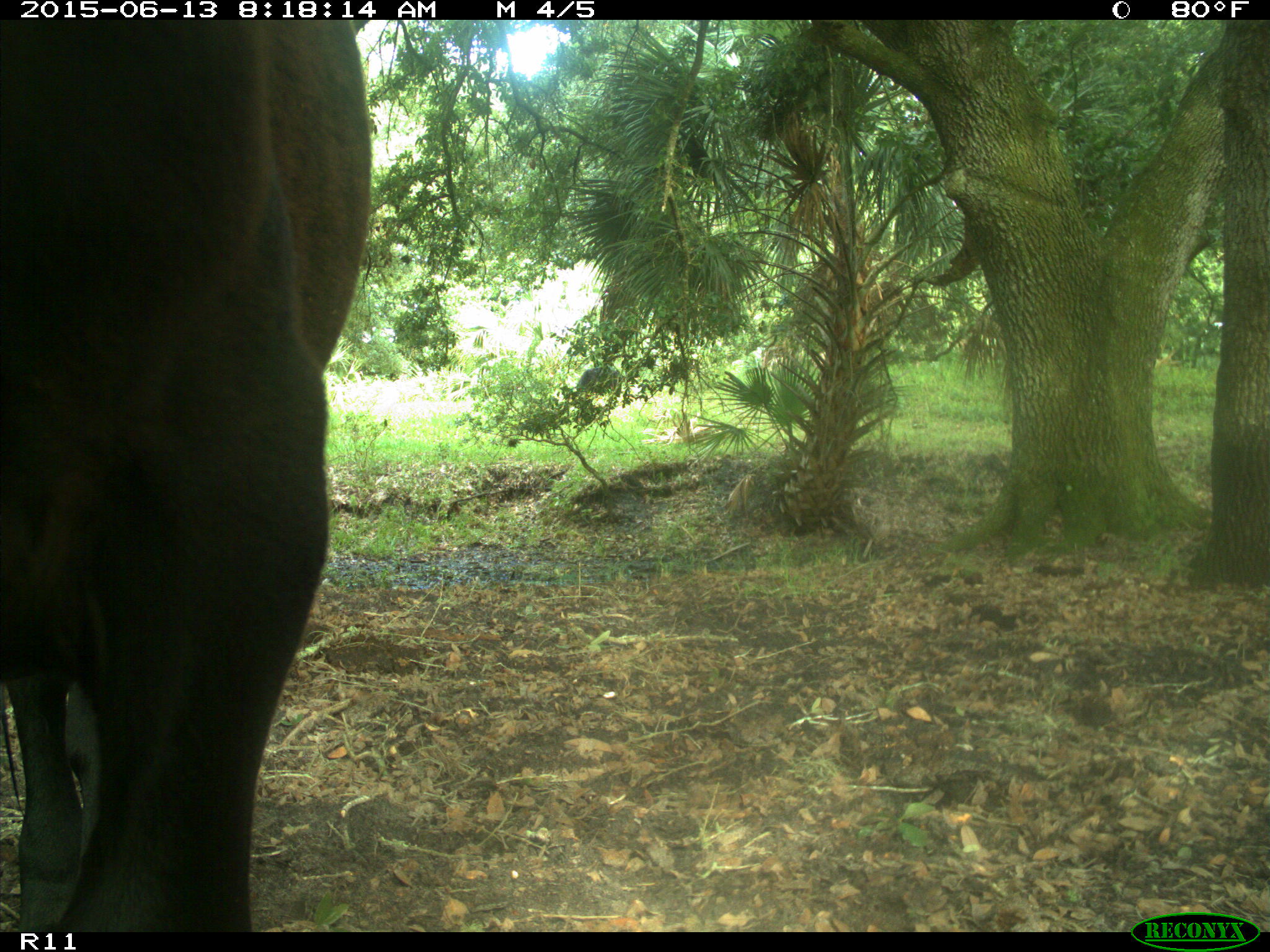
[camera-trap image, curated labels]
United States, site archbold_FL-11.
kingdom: Animalia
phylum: Chordata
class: Mammalia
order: Artiodactyla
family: Bovidae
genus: Bos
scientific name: Bos taurus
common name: domestic cow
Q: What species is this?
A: Bos taurus (domestic cow).